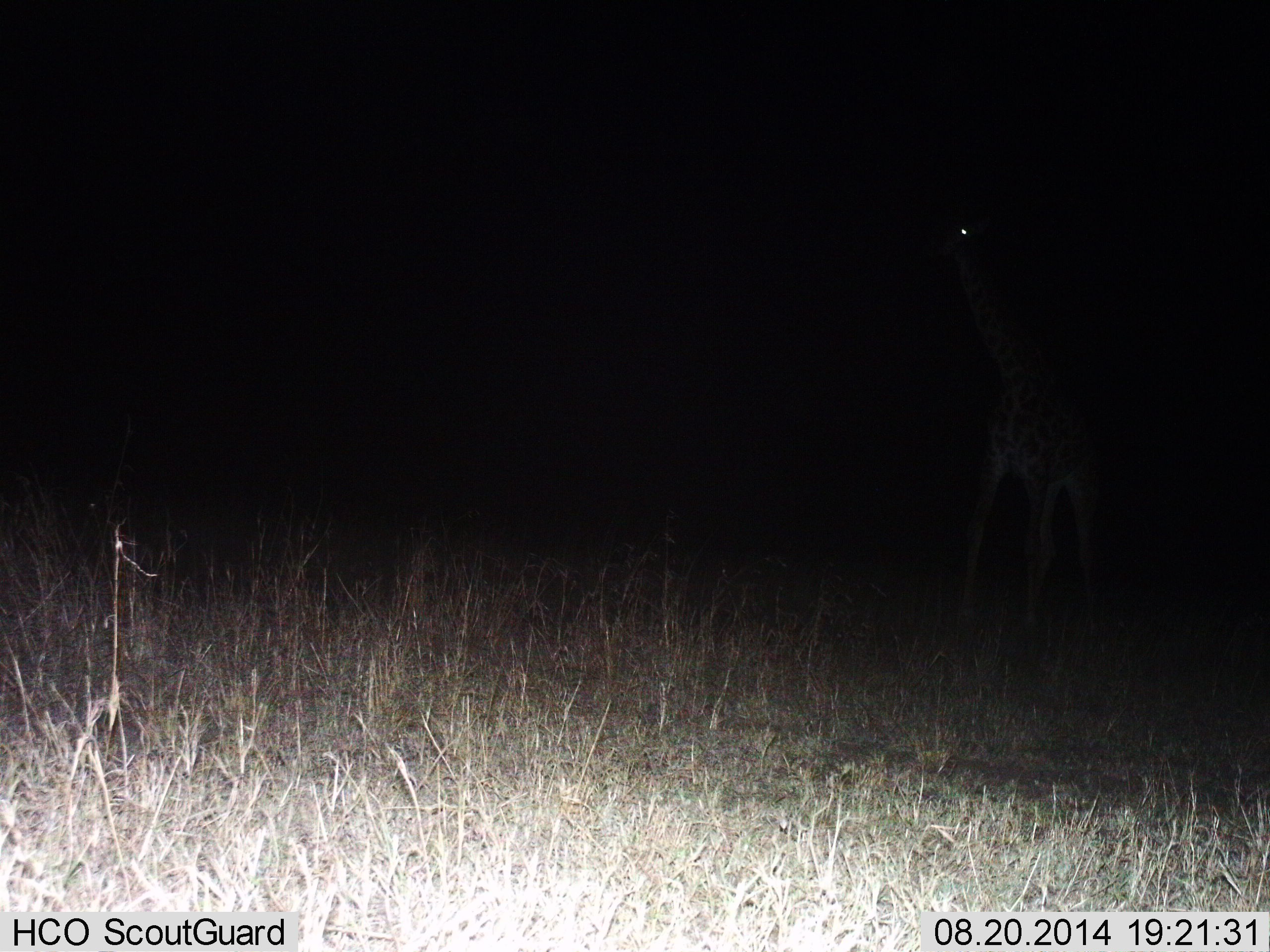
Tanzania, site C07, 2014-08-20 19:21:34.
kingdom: Animalia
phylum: Chordata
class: Mammalia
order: Artiodactyla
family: Giraffidae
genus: Giraffa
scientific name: Giraffa camelopardalis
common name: giraffe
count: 1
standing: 50%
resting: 0%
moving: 50%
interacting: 0%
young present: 0%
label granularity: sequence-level